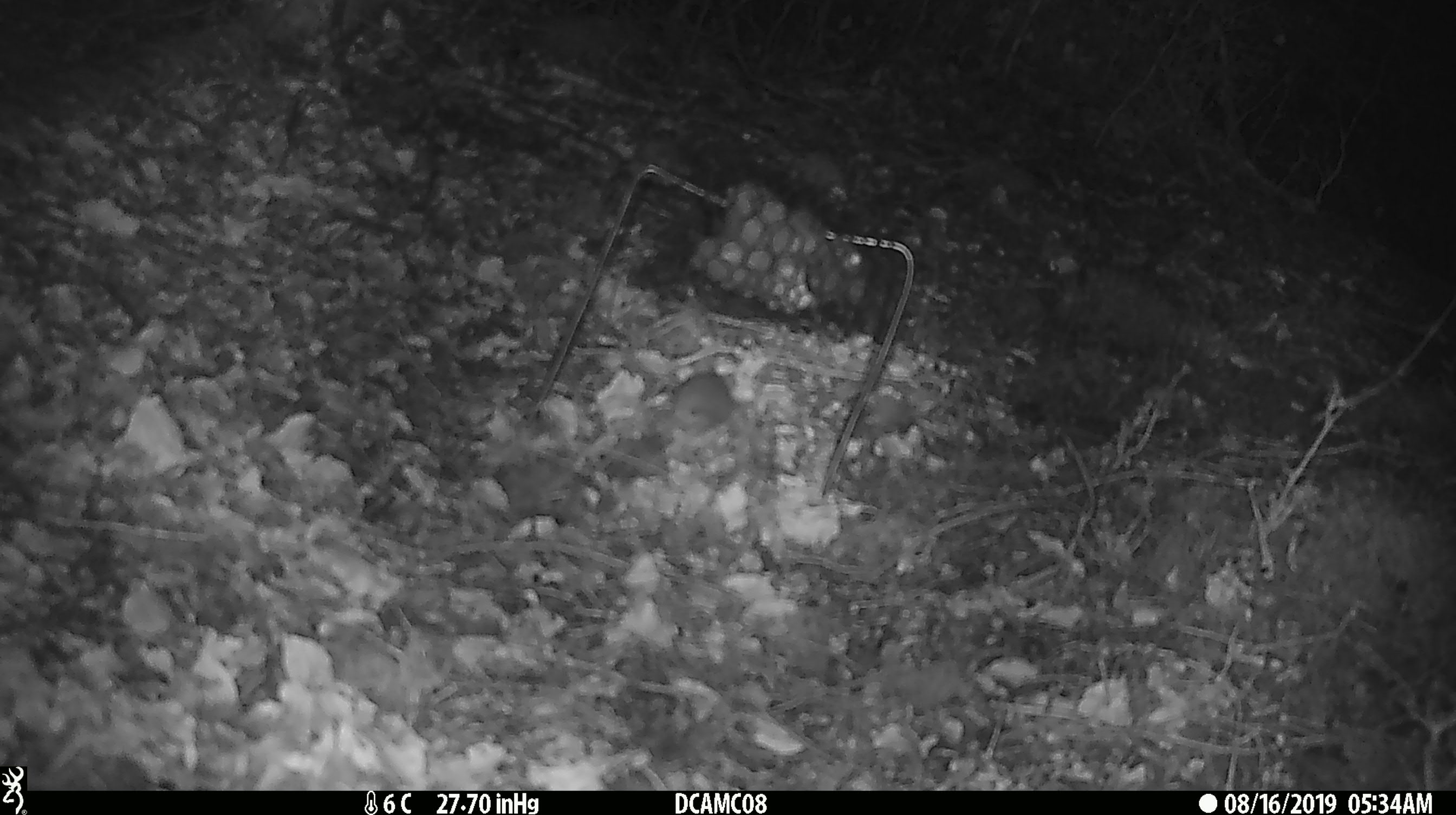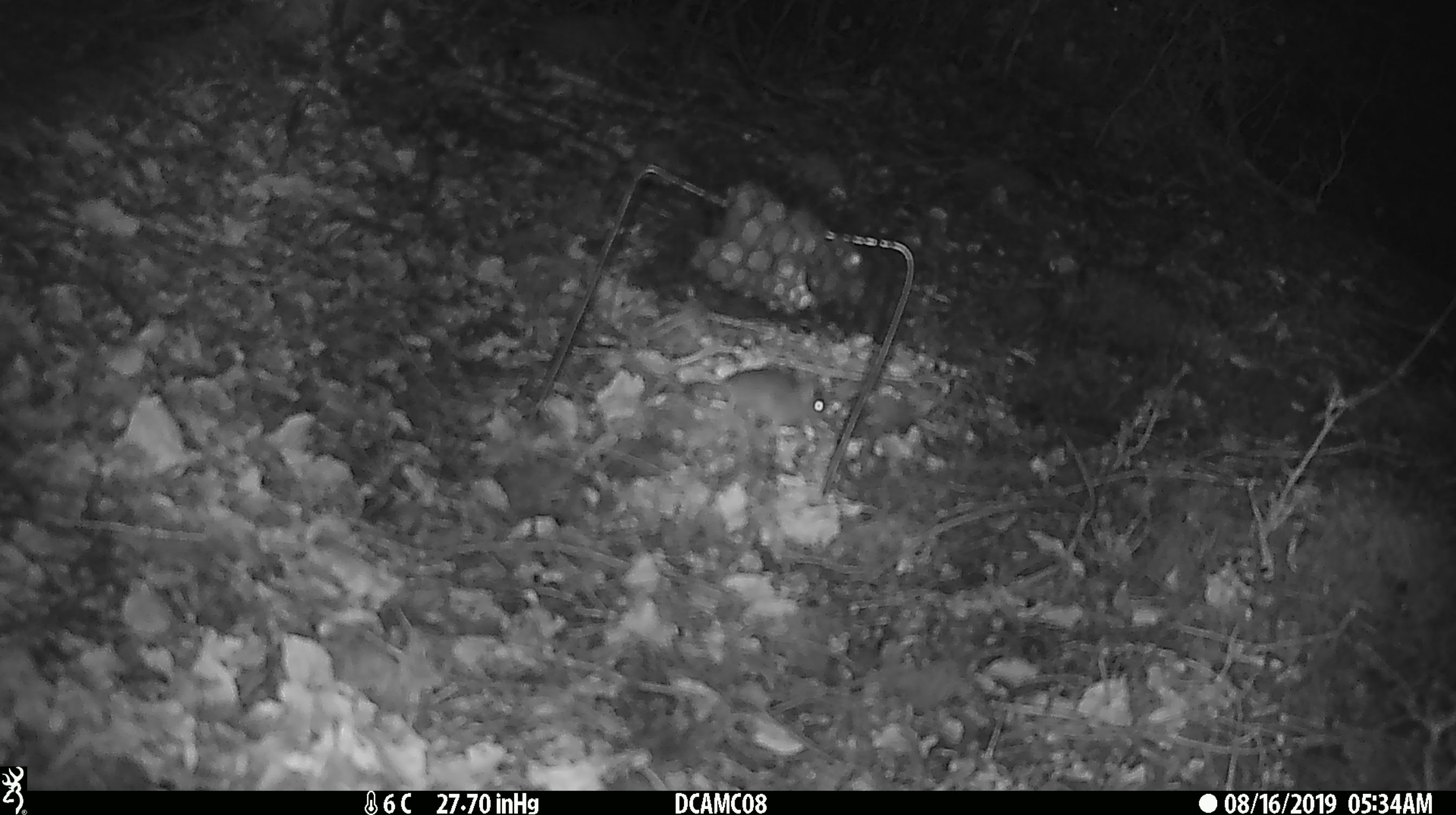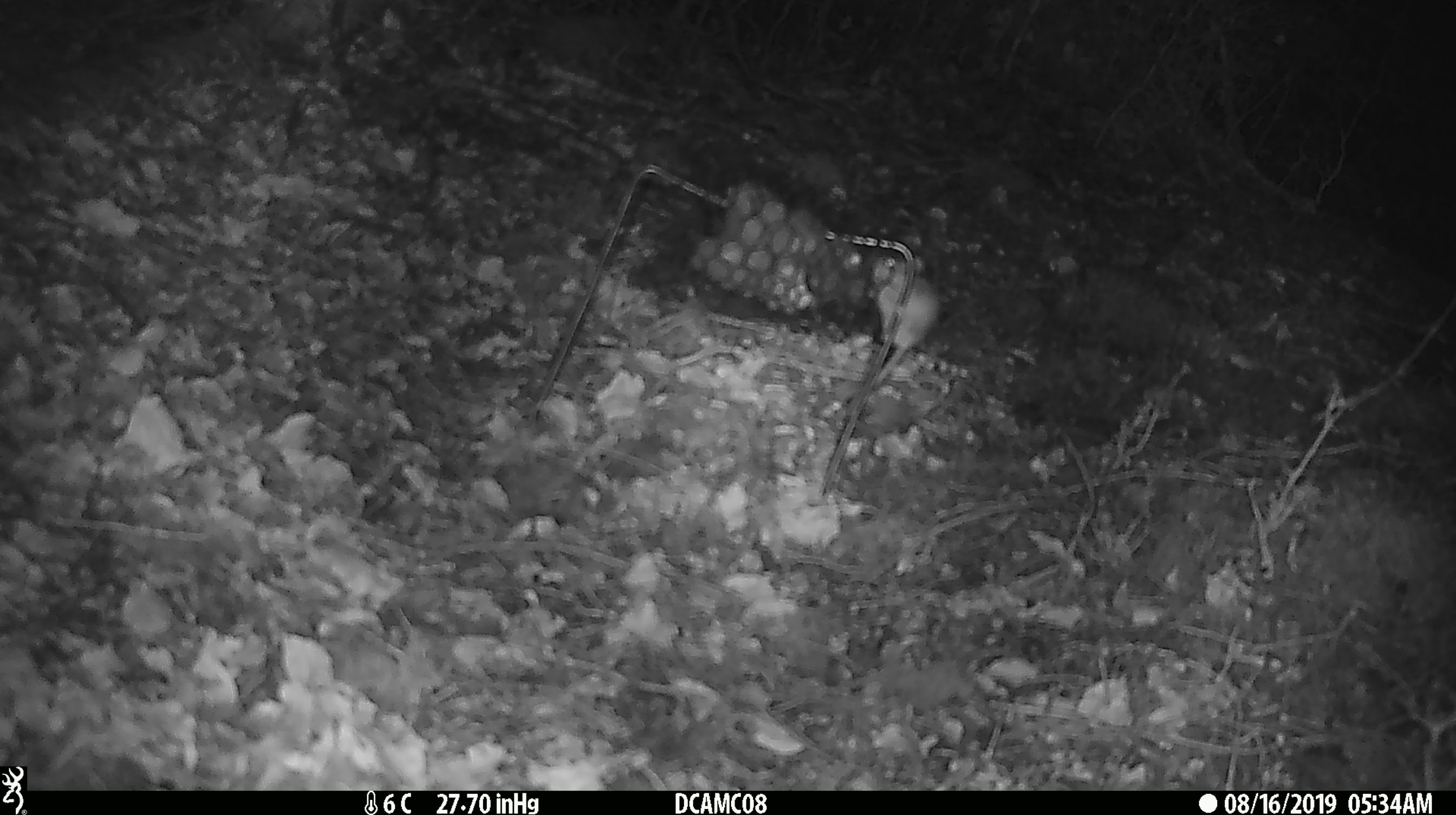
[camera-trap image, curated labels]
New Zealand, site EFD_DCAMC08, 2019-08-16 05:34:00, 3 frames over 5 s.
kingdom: Animalia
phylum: Chordata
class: Mammalia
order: Rodentia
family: Muridae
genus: Mus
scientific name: Mus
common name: mouse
Mouse (Mus).